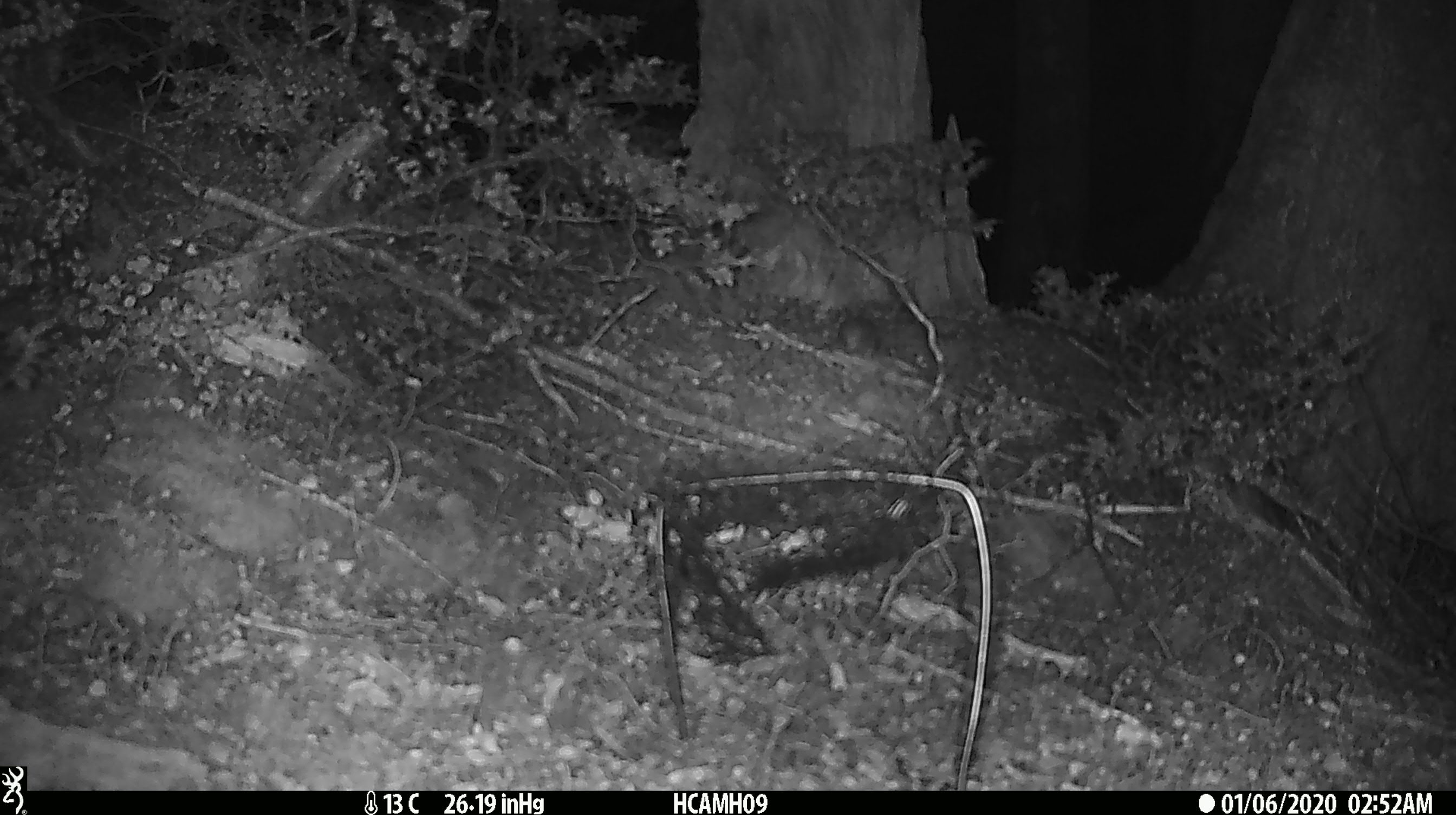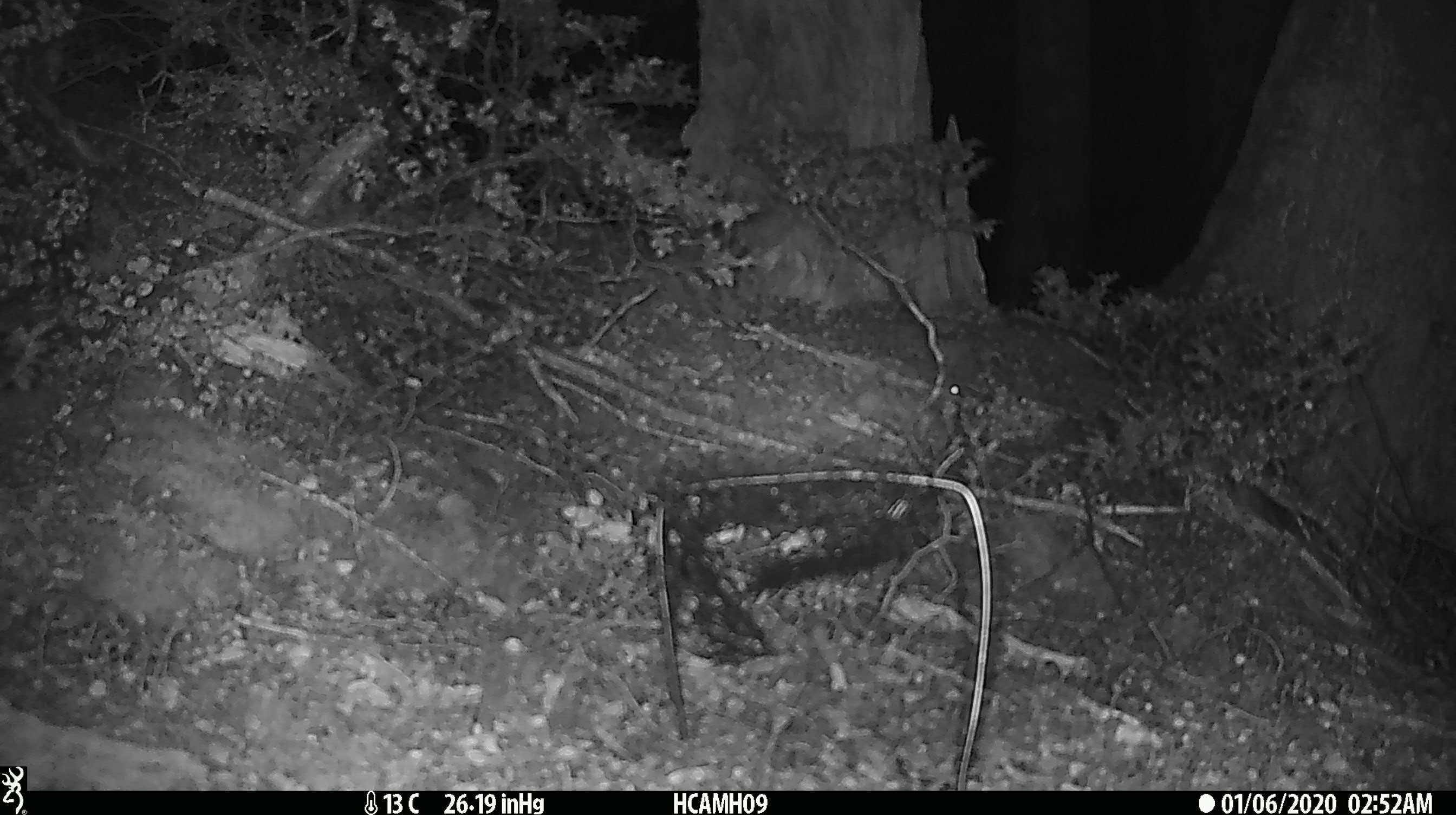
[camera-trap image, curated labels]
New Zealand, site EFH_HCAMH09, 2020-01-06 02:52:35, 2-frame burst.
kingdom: Animalia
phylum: Chordata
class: Mammalia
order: Rodentia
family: Muridae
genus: Mus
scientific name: Mus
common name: mouse